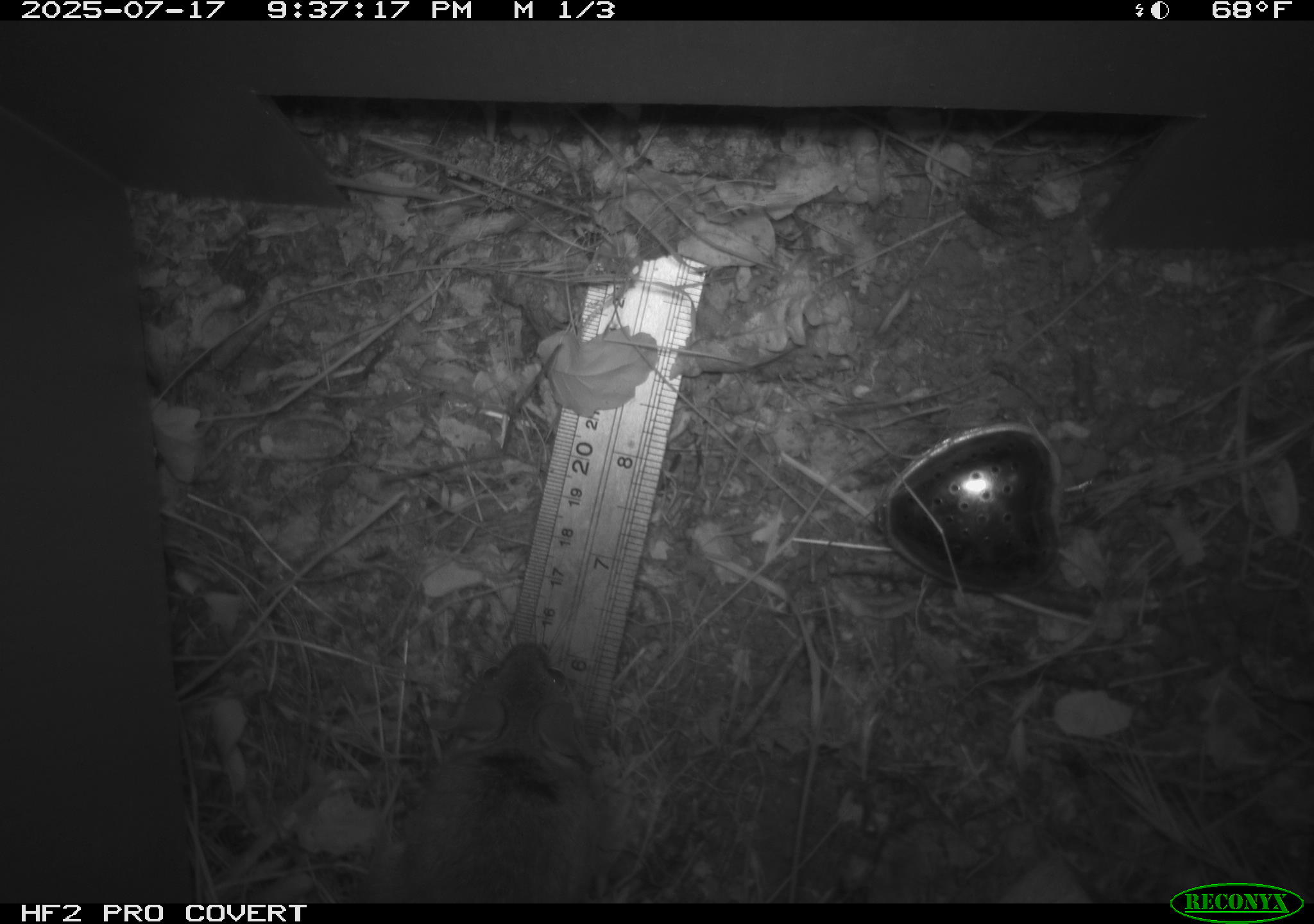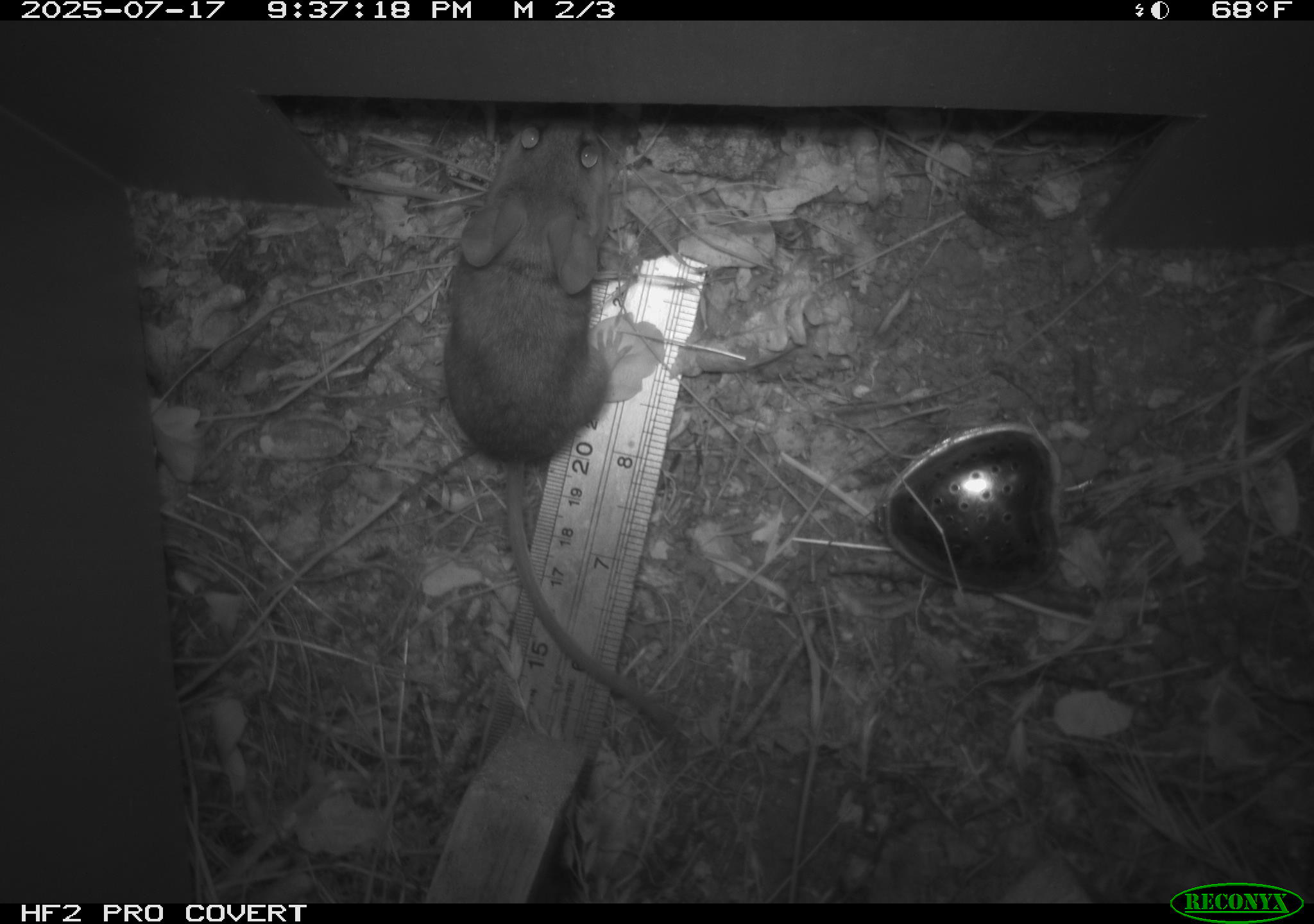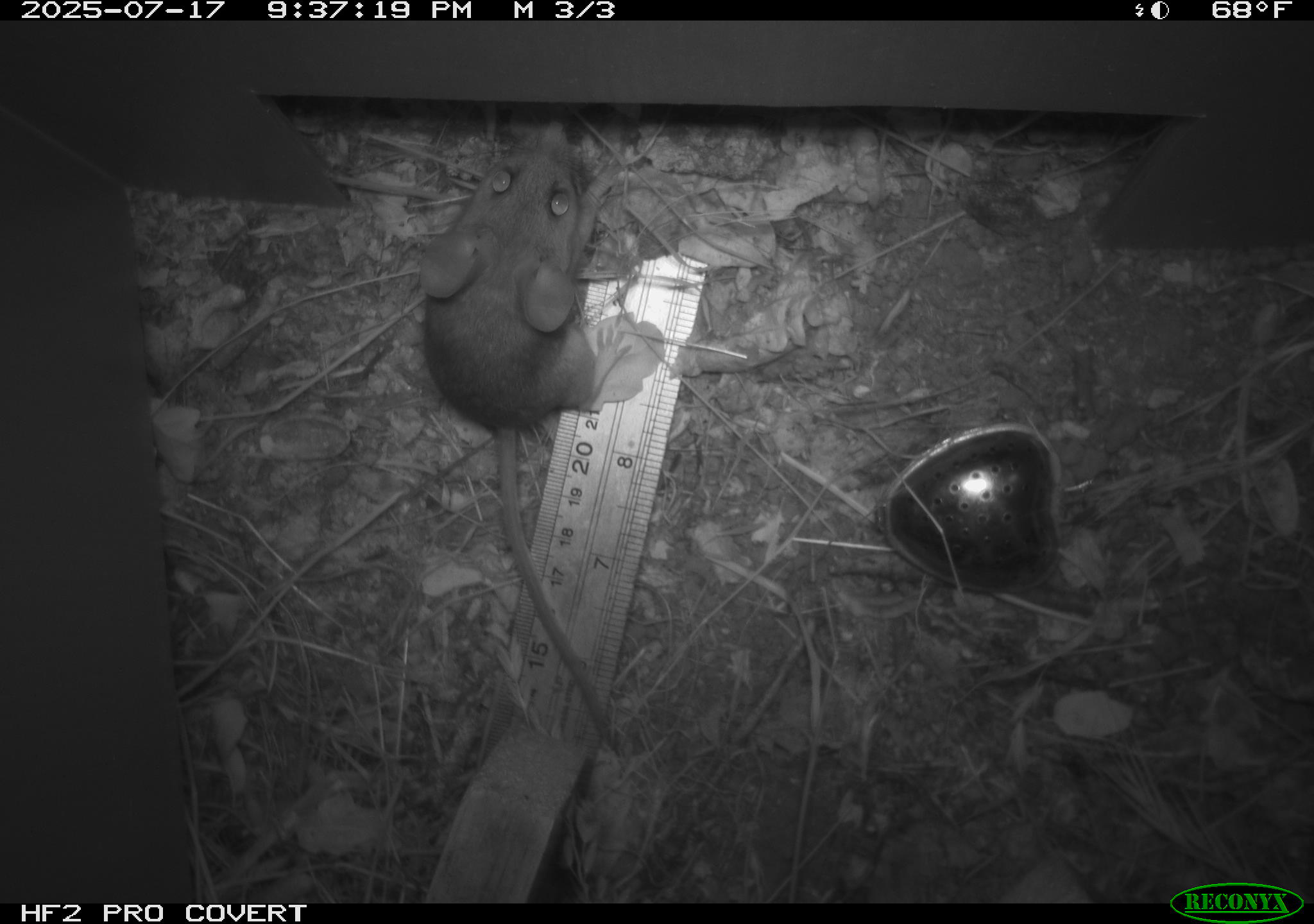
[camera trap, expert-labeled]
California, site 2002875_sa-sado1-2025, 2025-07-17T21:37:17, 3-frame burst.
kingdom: Animalia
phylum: Chordata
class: Mammalia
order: Rodentia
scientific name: Rodentia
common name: mouse species